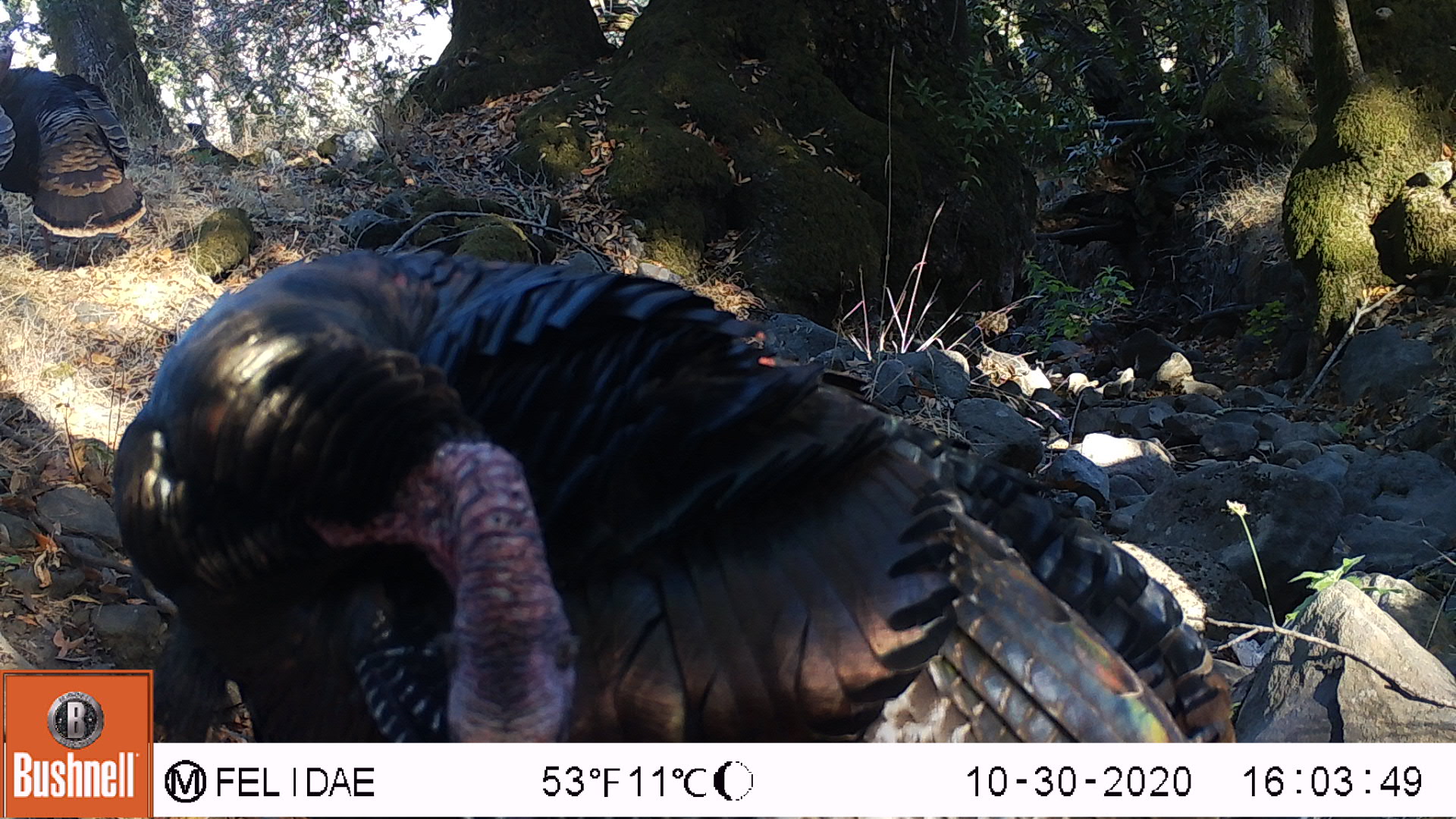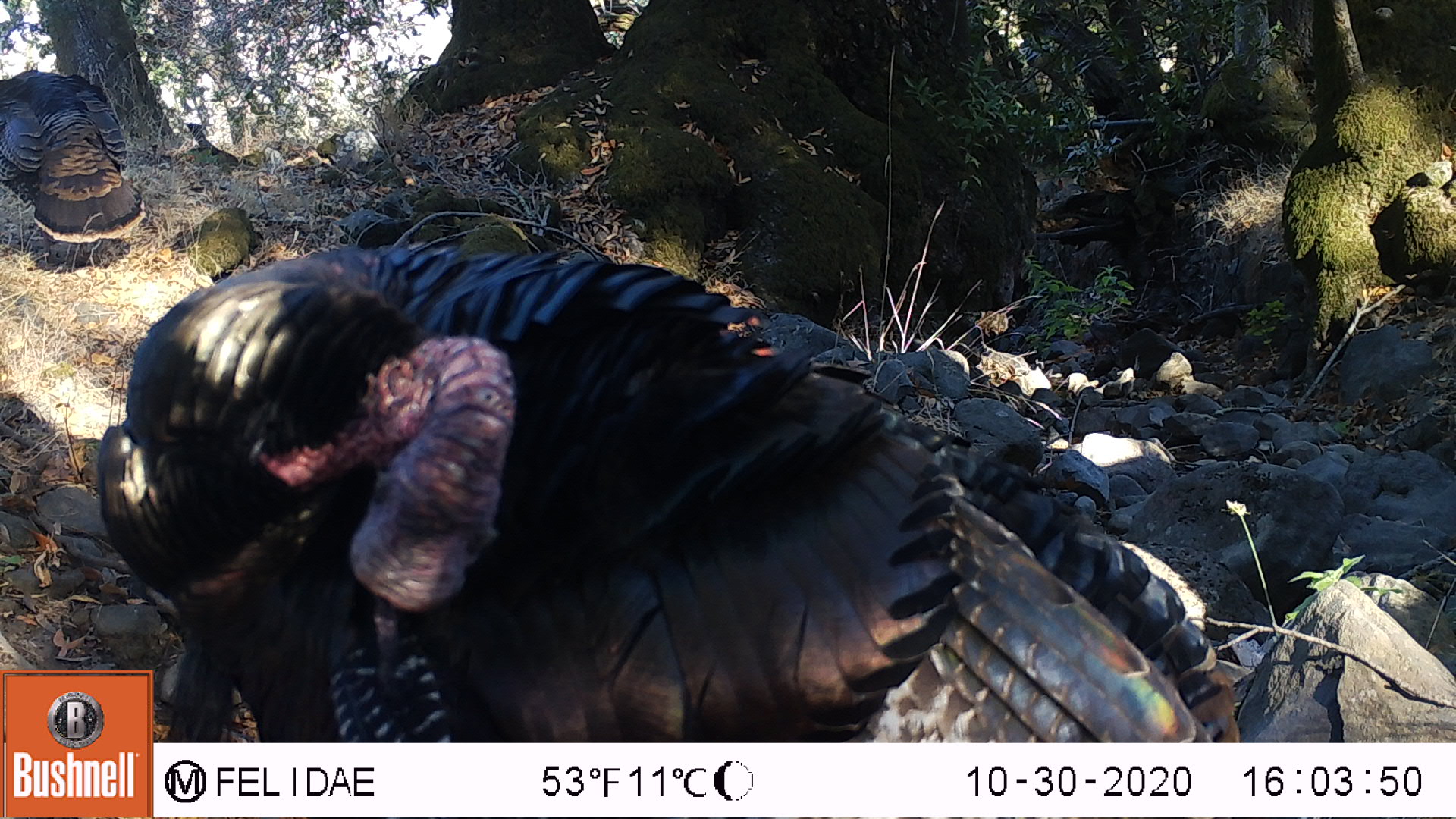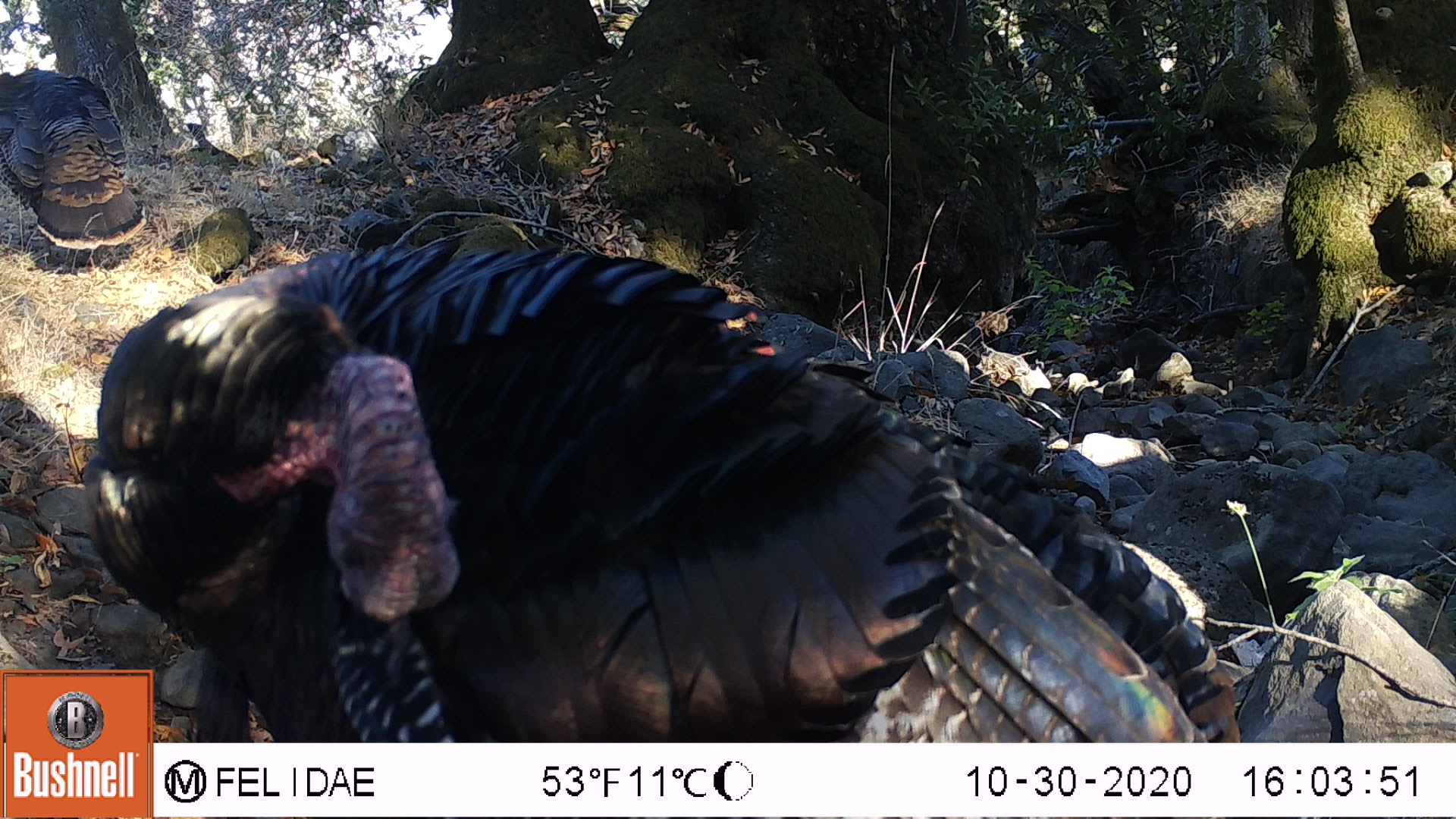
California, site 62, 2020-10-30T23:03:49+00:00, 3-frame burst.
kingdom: Animalia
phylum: Chordata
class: Aves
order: Galliformes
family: Phasianidae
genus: Meleagris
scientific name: Meleagris gallopavo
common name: turkey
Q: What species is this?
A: Turkey (Meleagris gallopavo).